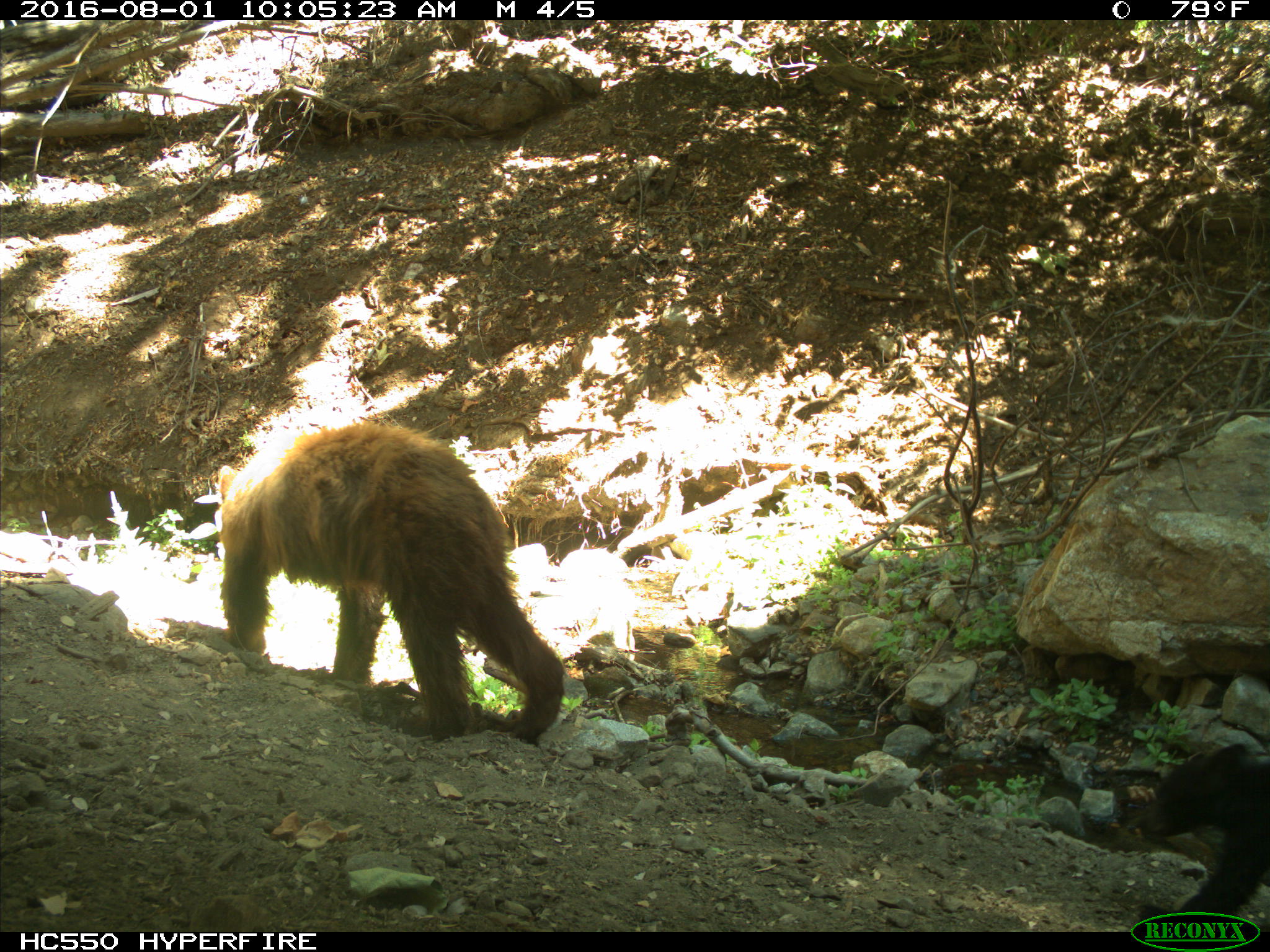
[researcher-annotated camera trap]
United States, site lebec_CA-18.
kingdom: Animalia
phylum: Chordata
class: Mammalia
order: Carnivora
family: Ursidae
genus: Ursus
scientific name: Ursus americanus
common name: american black bear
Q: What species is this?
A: Ursus americanus (american black bear).